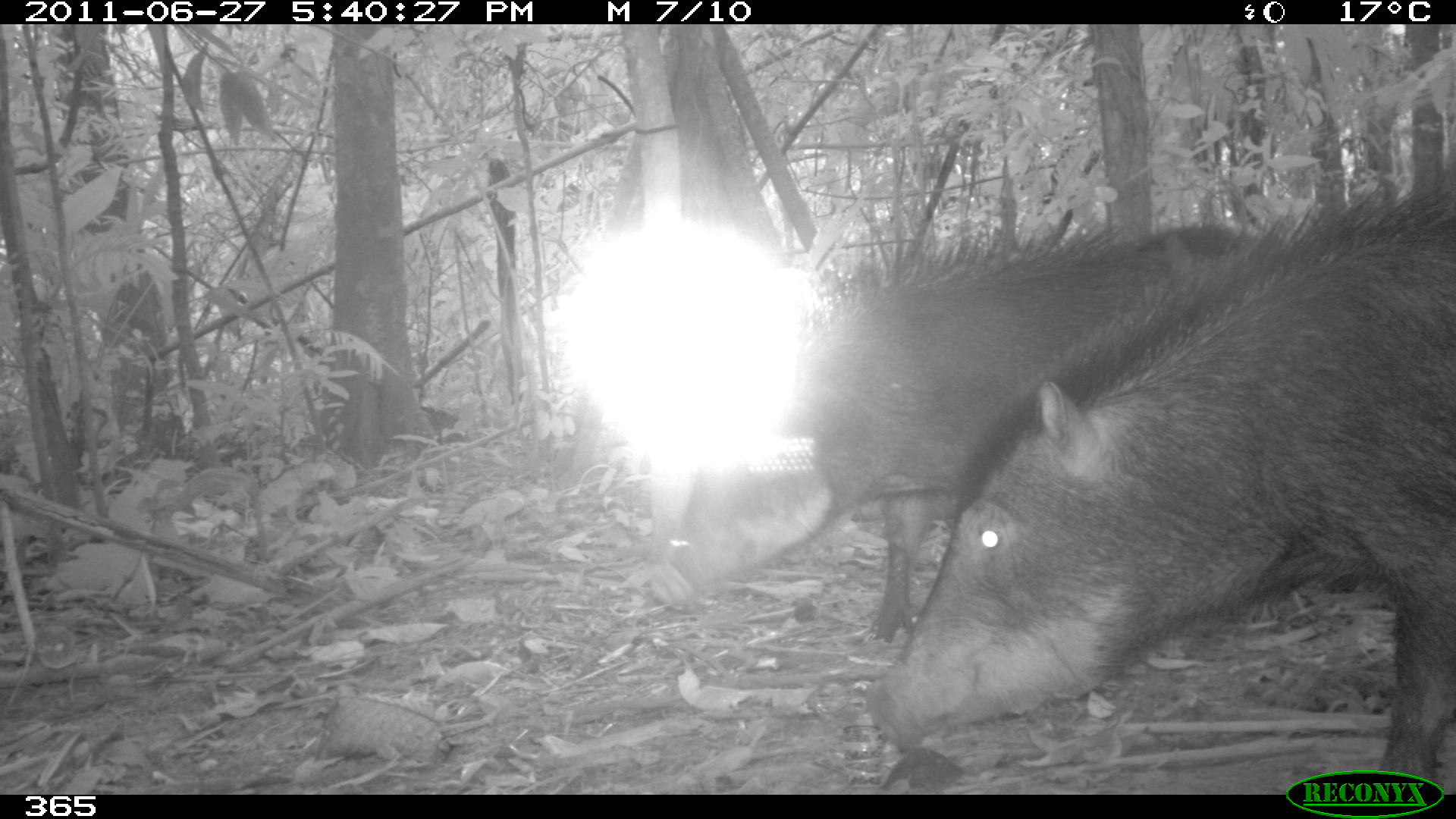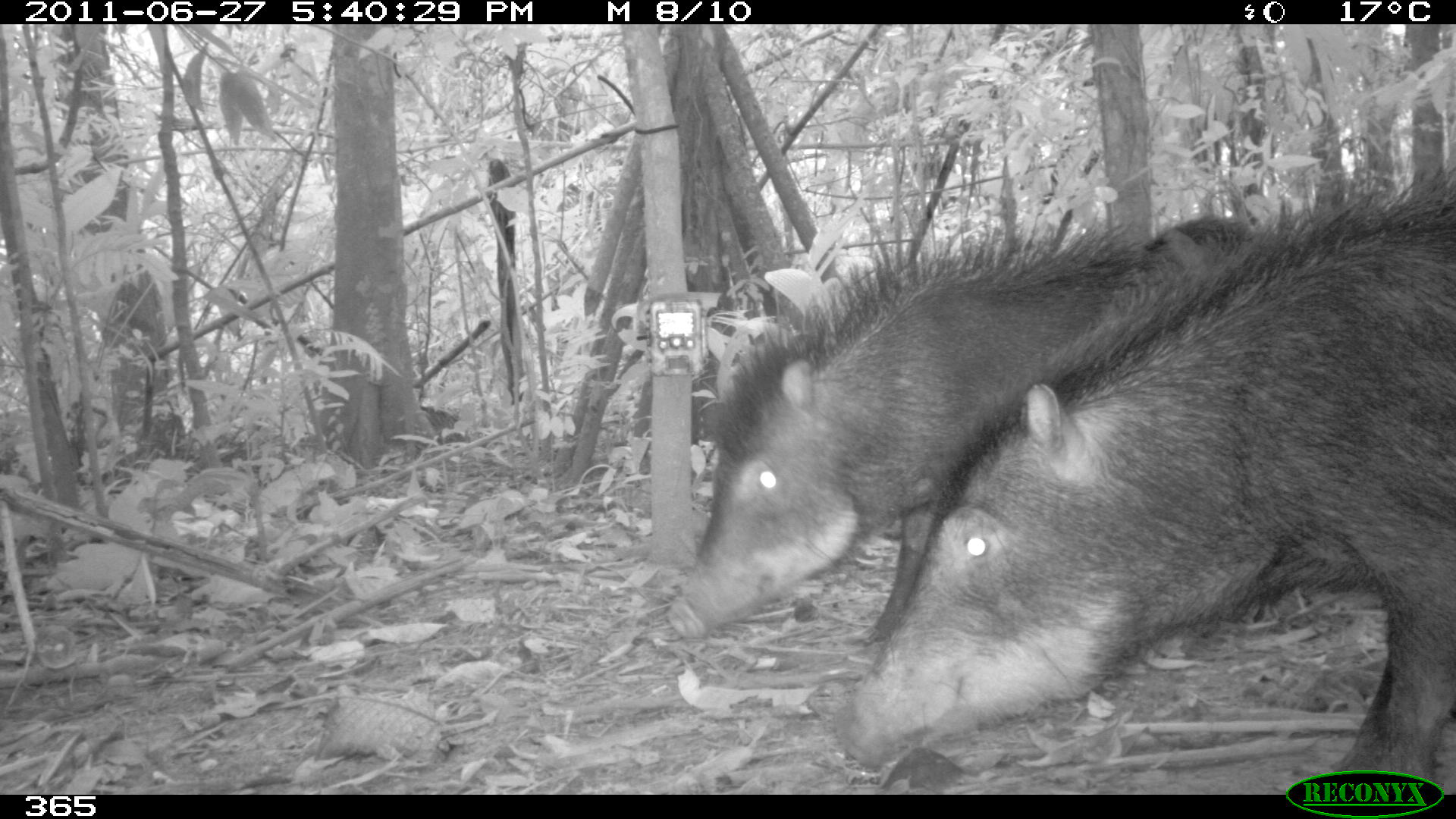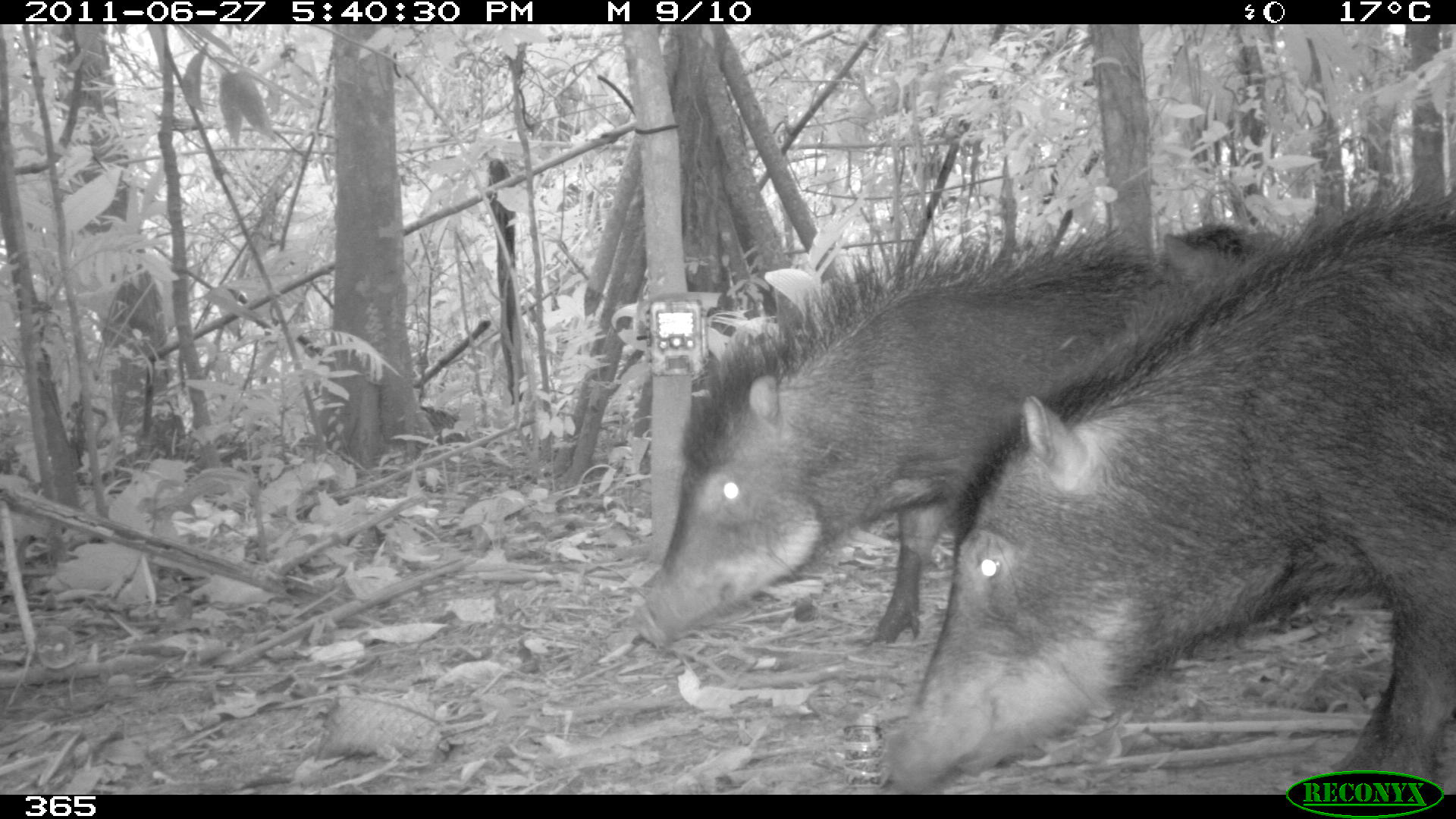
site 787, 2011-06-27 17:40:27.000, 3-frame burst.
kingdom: Animalia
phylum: Chordata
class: Mammalia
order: Artiodactyla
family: Tayassuidae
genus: Tayassu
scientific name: Tayassu pecari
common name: white-lipped peccary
Tayassu pecari (white-lipped peccary).